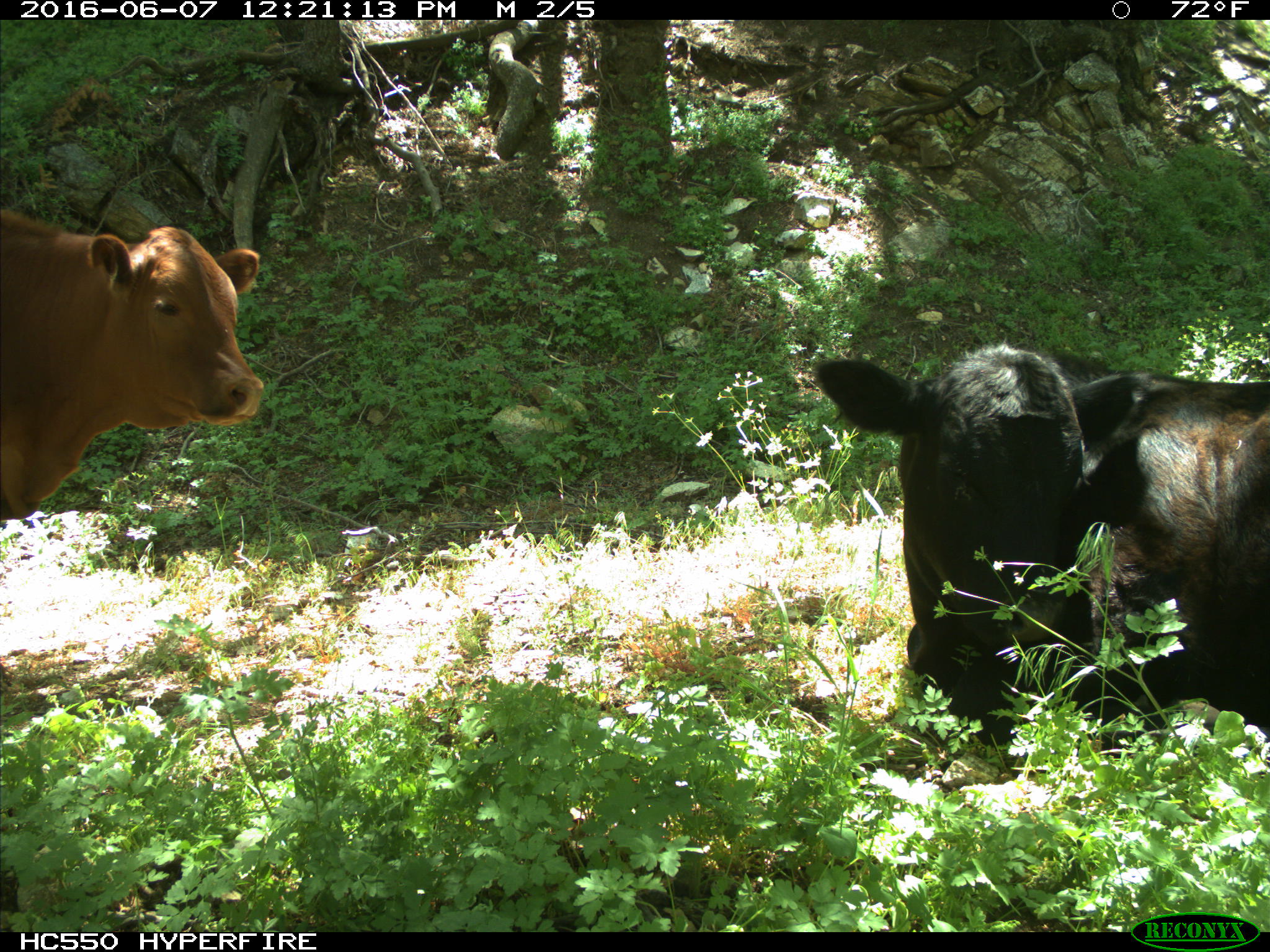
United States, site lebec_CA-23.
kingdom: Animalia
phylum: Chordata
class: Mammalia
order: Artiodactyla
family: Bovidae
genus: Bos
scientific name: Bos taurus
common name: domestic cow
Bos taurus (domestic cow).